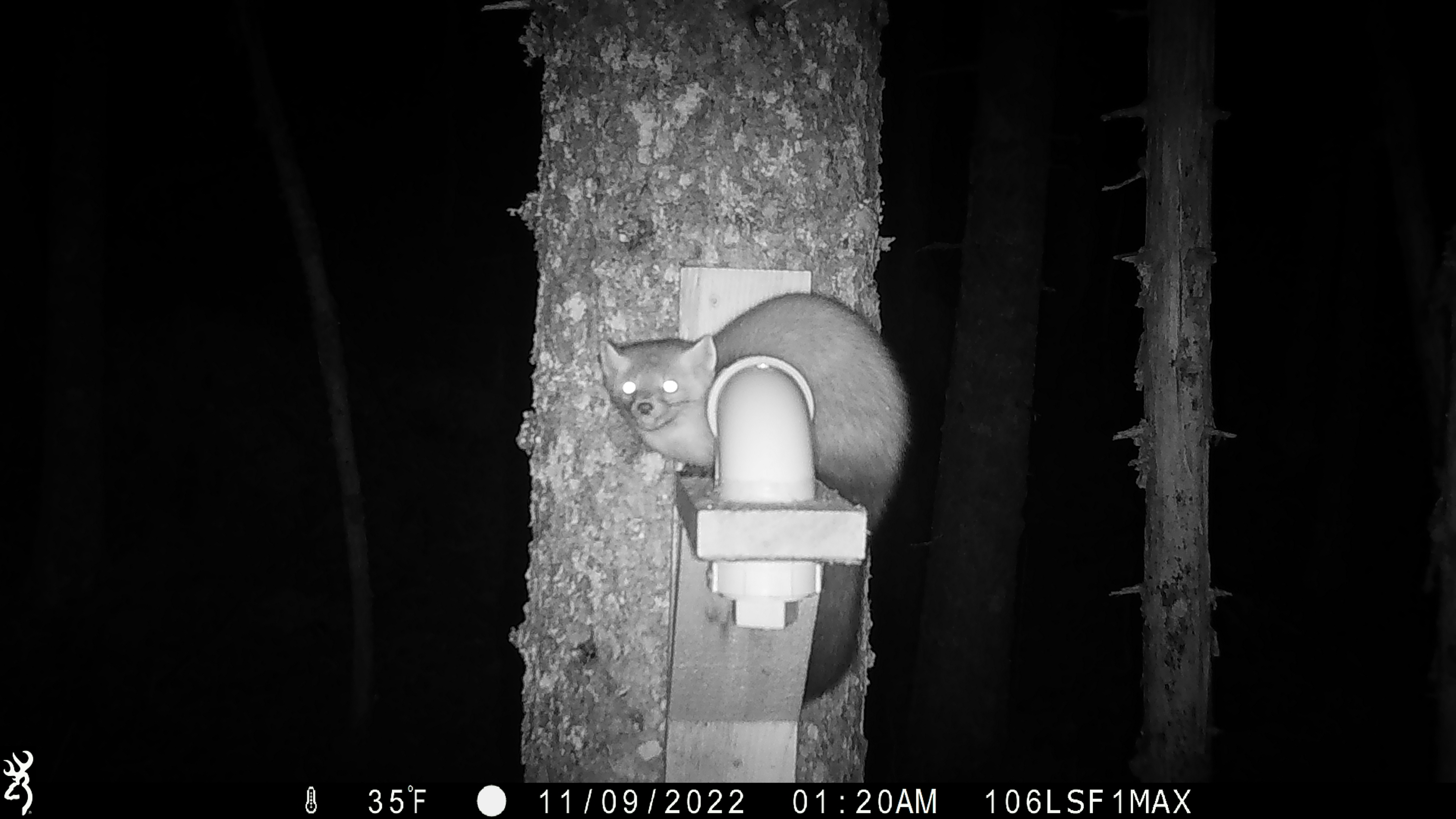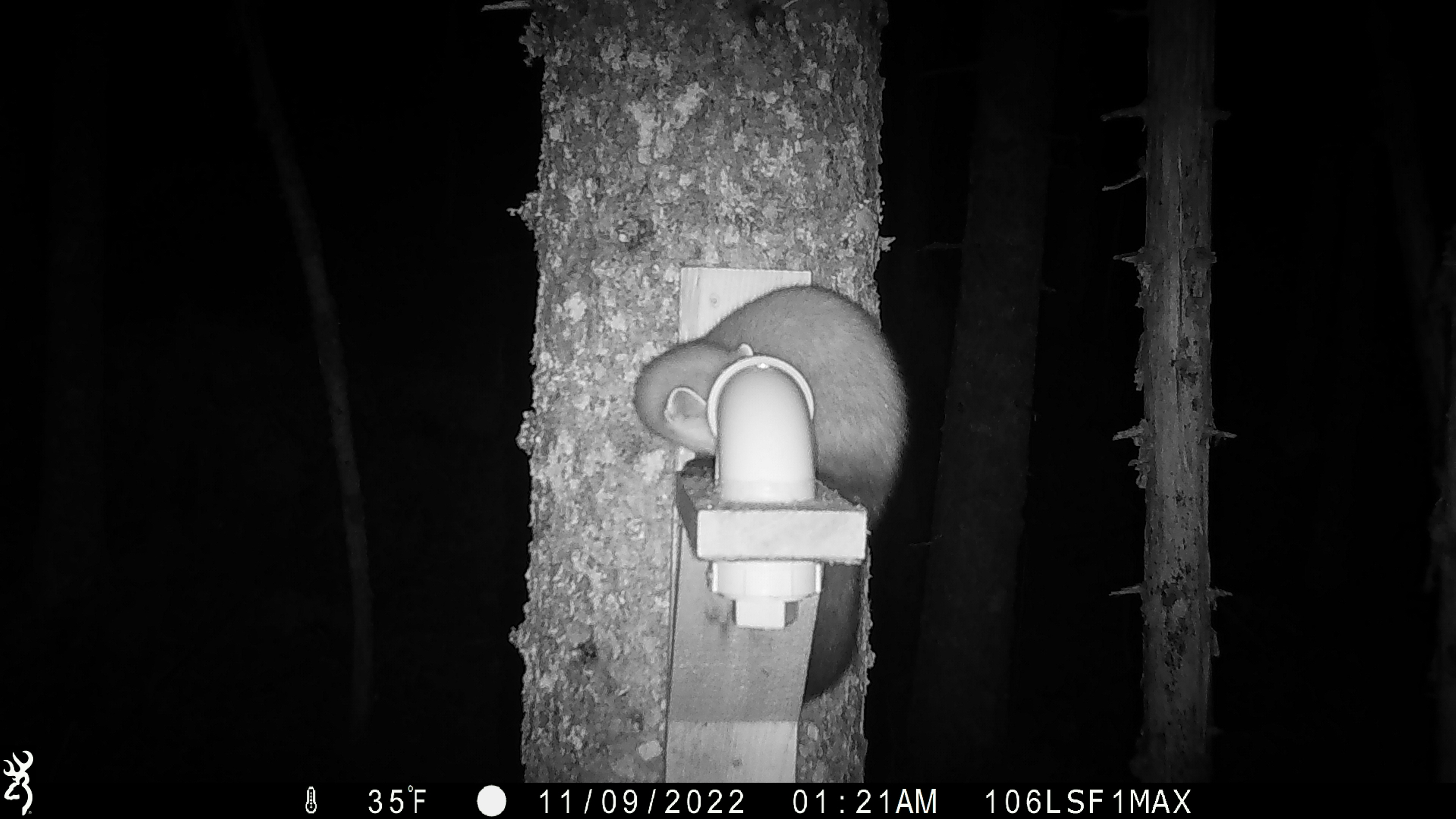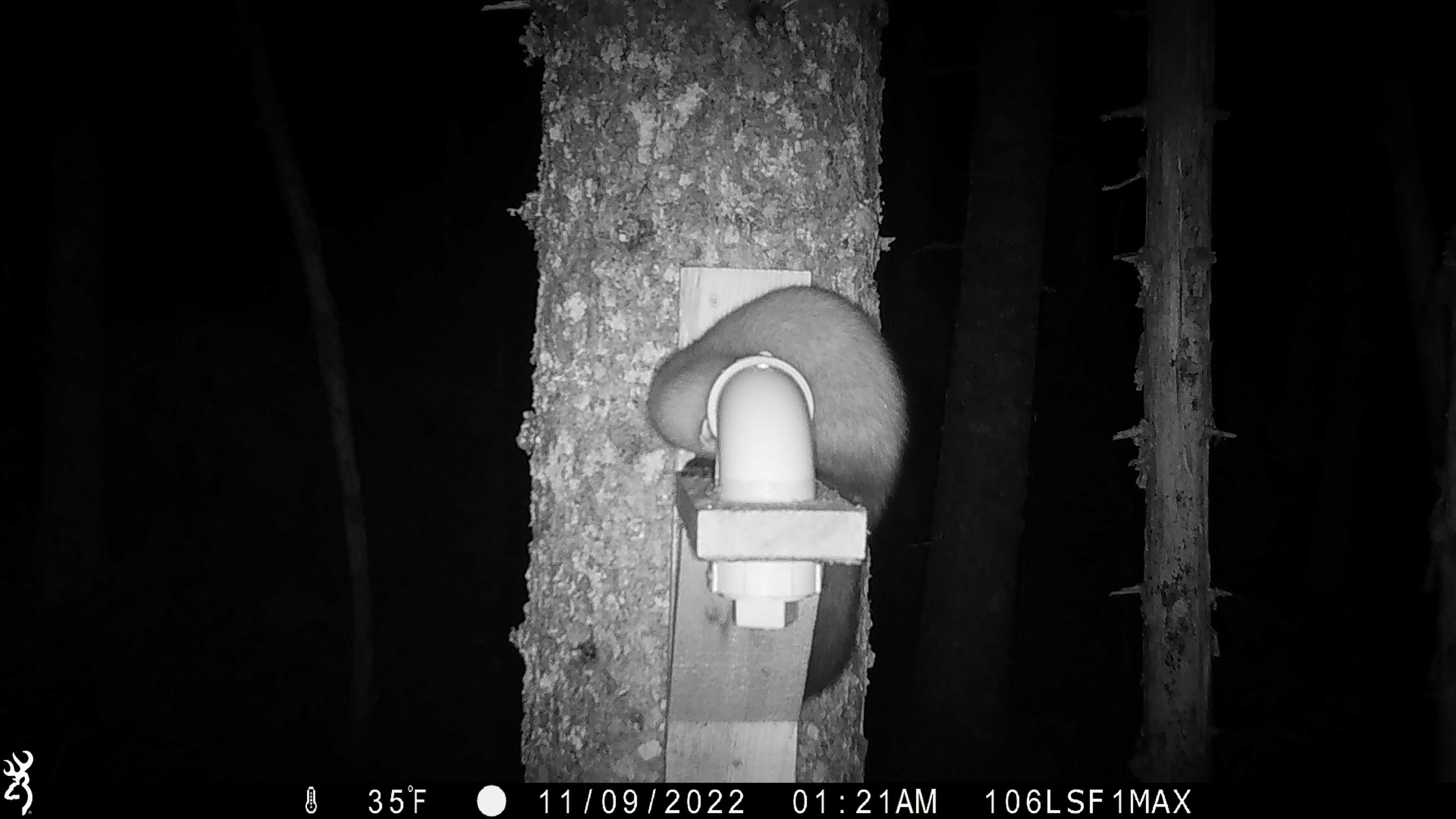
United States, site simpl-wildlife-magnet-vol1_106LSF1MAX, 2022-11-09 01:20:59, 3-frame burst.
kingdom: Animalia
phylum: Chordata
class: Mammalia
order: Carnivora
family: Mustelidae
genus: Martes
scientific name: Martes americana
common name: american marten